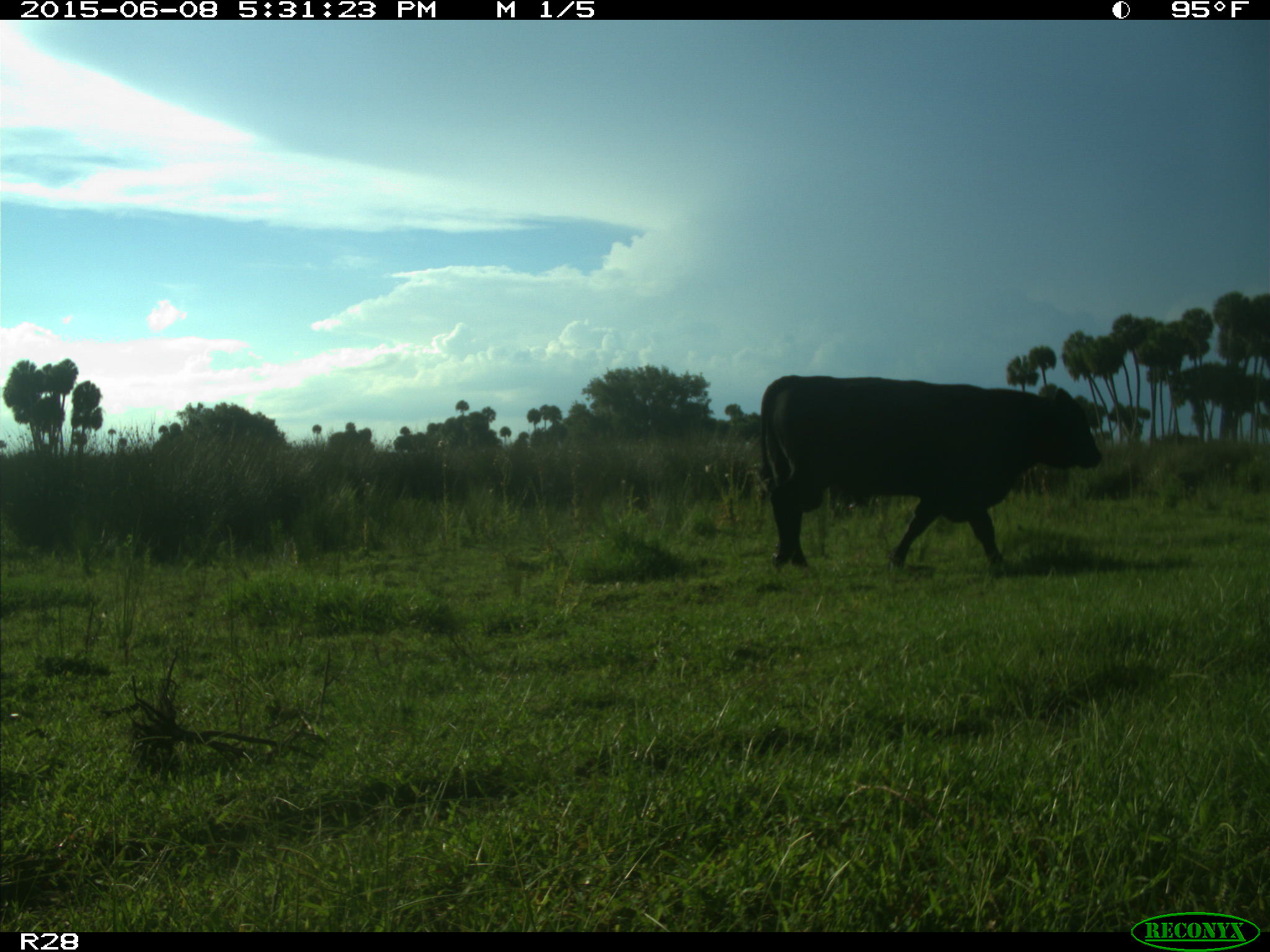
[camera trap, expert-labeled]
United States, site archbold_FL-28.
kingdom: Animalia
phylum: Chordata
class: Mammalia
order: Artiodactyla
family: Bovidae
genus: Bos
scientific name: Bos taurus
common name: domestic cow